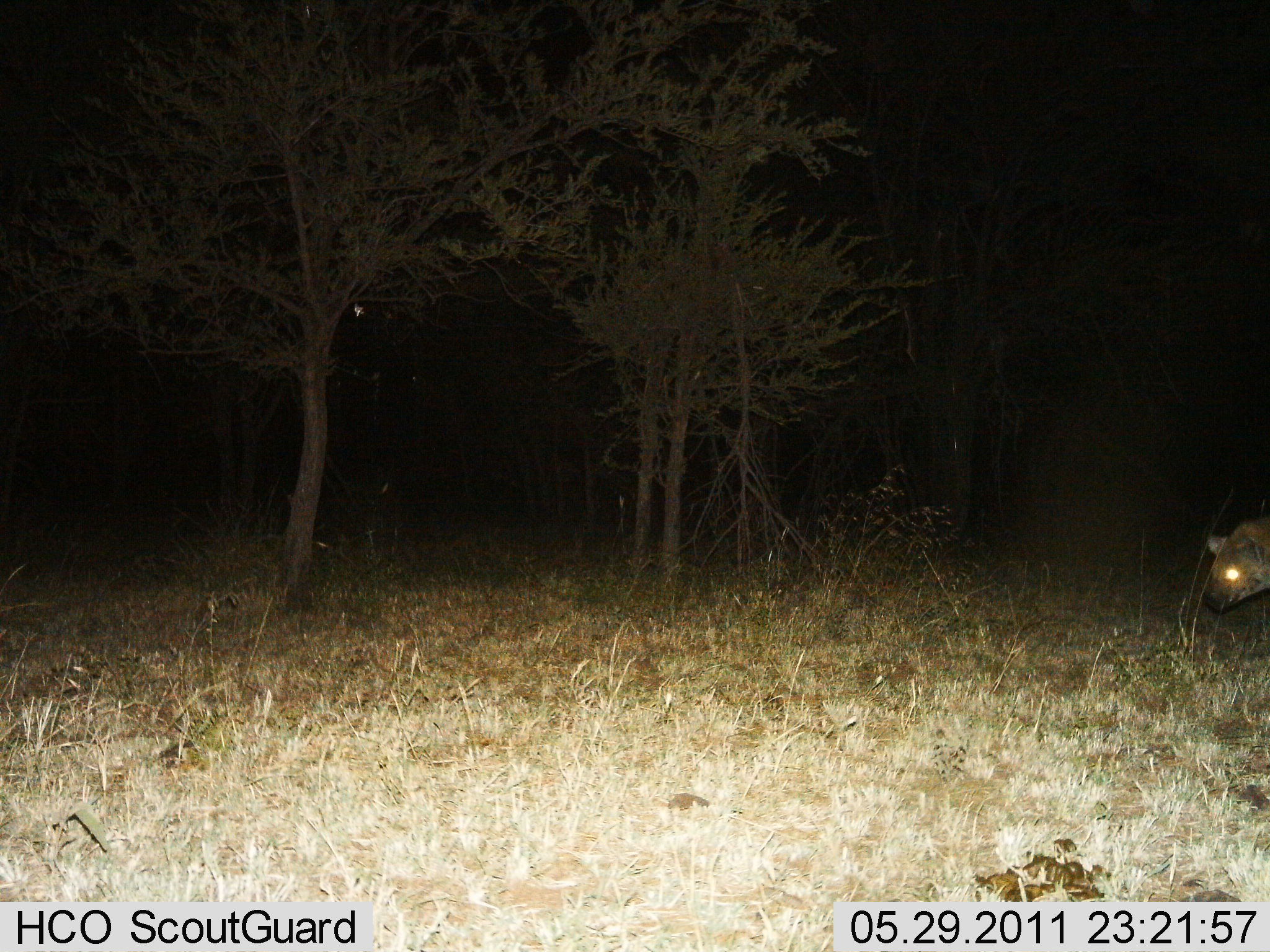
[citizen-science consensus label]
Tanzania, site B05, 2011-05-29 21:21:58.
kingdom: Animalia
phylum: Chordata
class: Mammalia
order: Carnivora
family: Hyaenidae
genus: Crocuta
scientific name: Crocuta crocuta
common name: spotted hyena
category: hyenaspotted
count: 1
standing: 42%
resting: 0%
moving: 58%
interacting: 0%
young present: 0%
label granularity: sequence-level